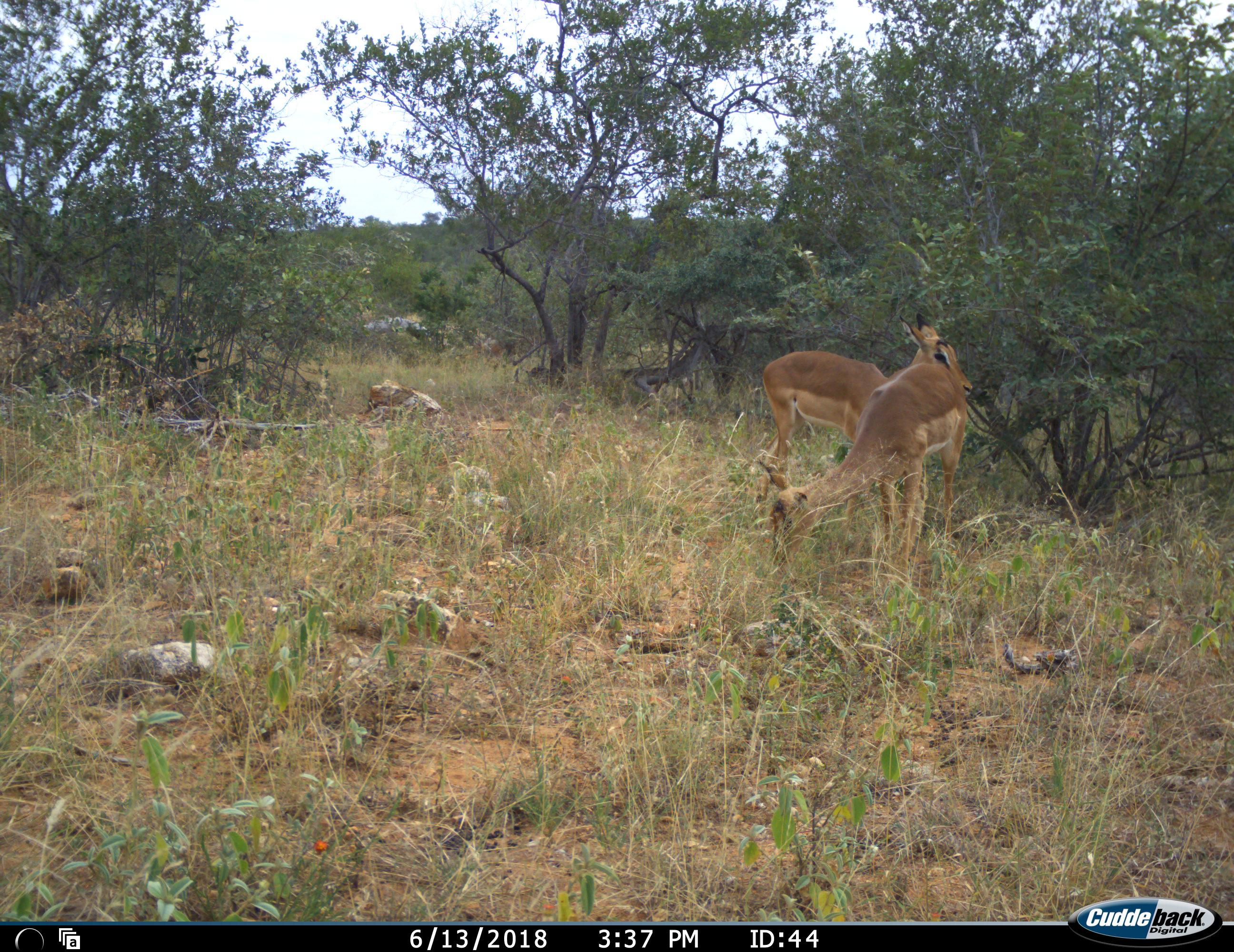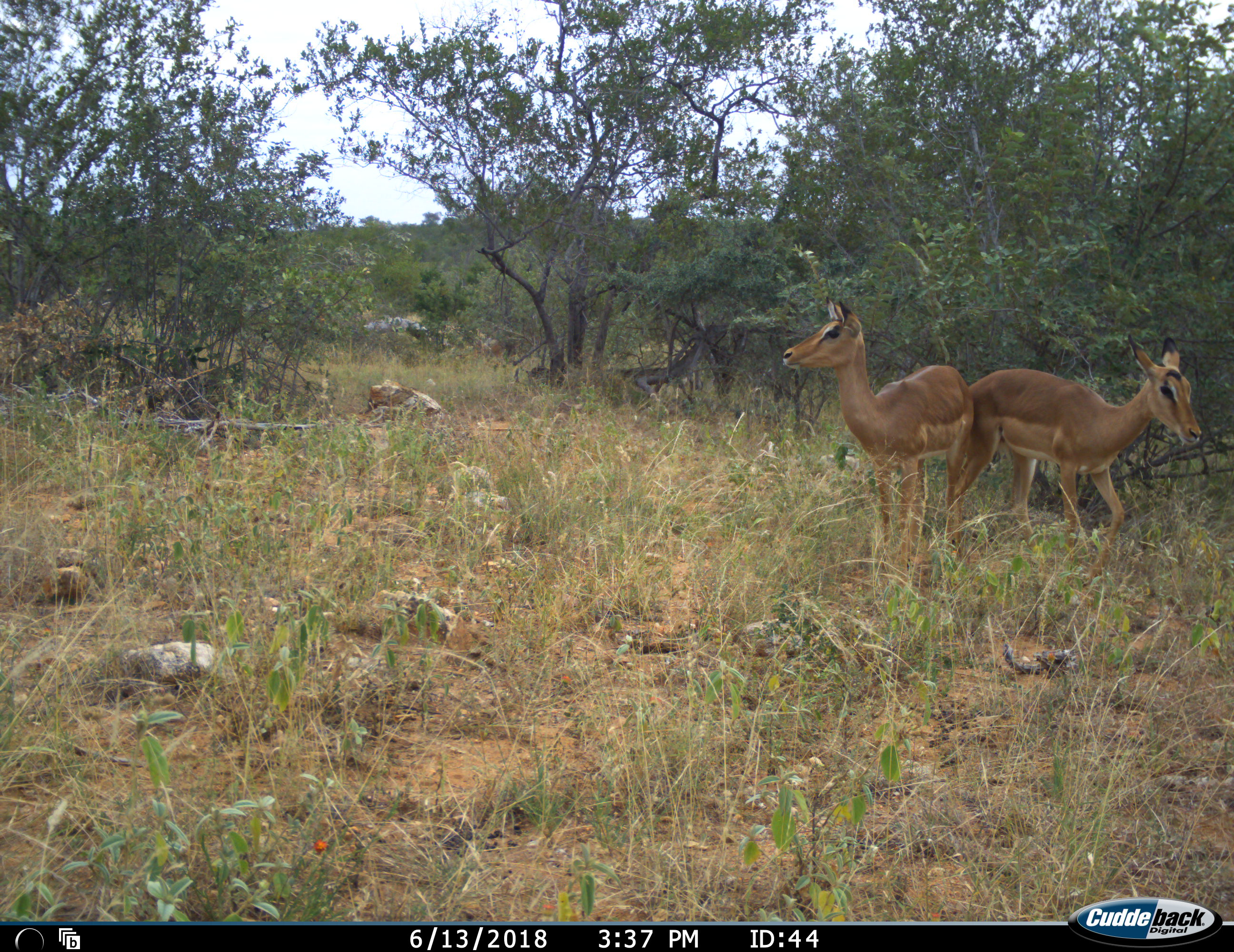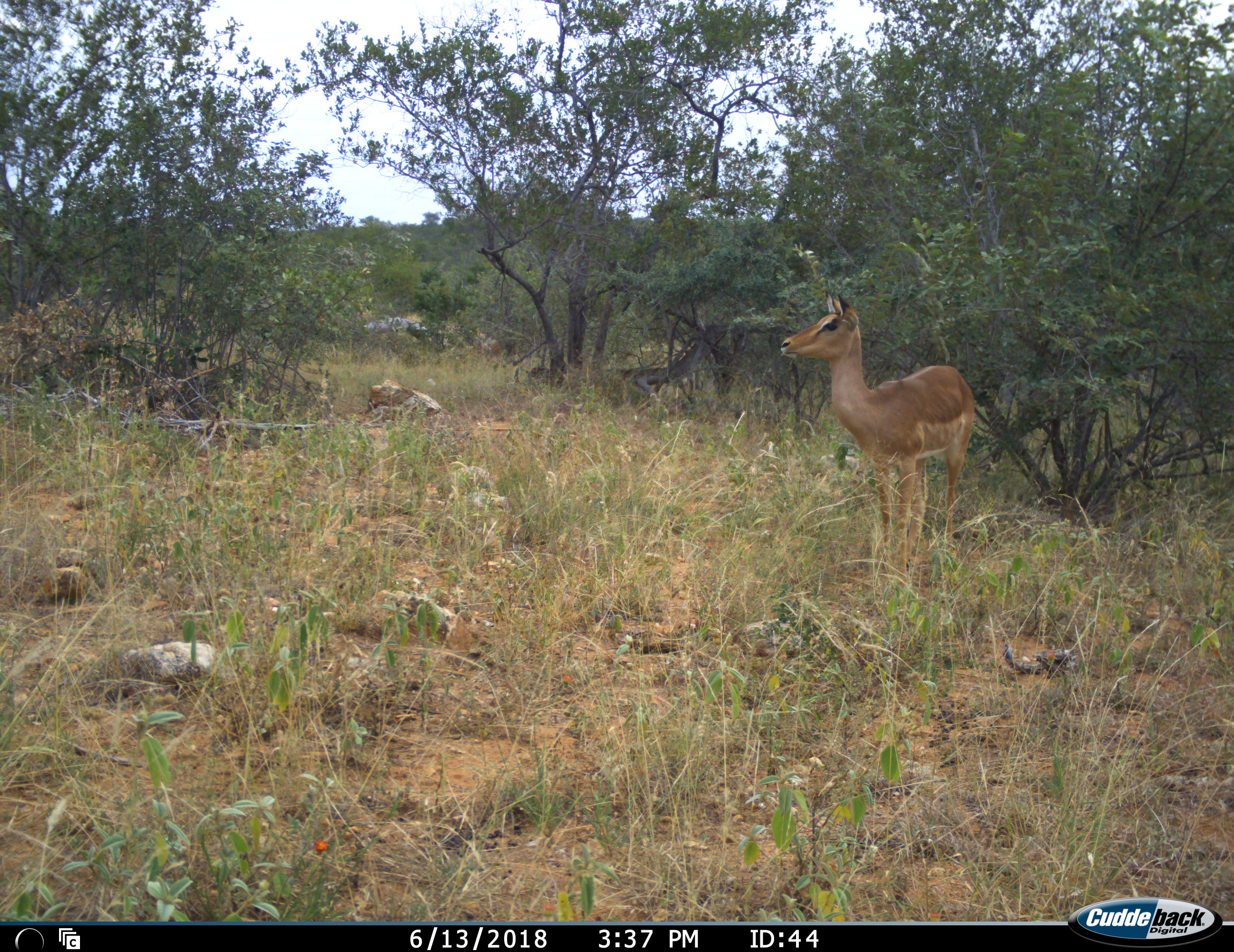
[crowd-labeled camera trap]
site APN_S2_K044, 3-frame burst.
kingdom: Animalia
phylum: Chordata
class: Mammalia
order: Artiodactyla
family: Bovidae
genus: Aepyceros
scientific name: Aepyceros melampus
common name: impala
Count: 2.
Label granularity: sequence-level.